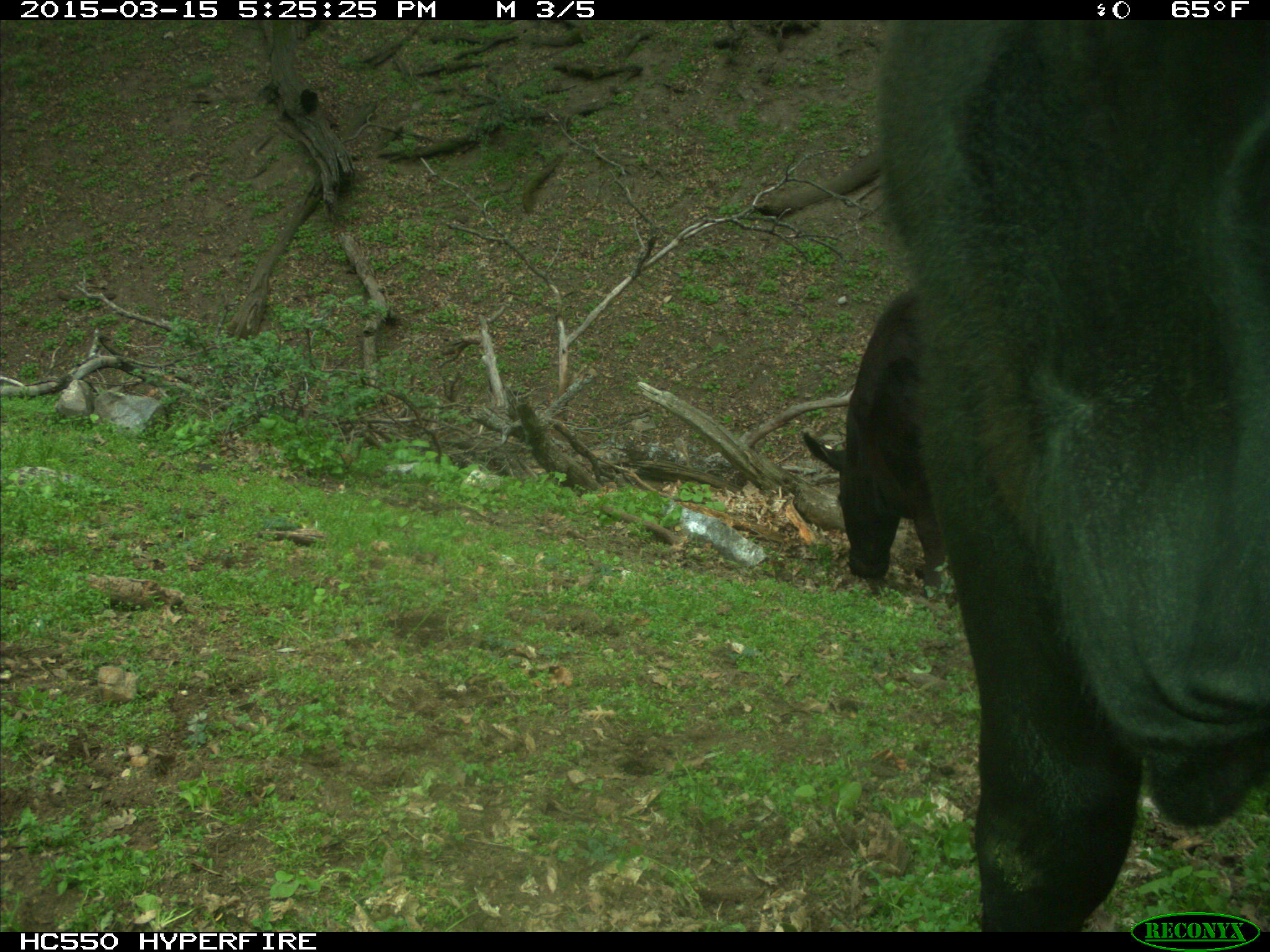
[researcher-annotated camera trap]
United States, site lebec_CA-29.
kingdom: Animalia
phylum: Chordata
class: Mammalia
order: Artiodactyla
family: Bovidae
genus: Bos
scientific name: Bos taurus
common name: domestic cow